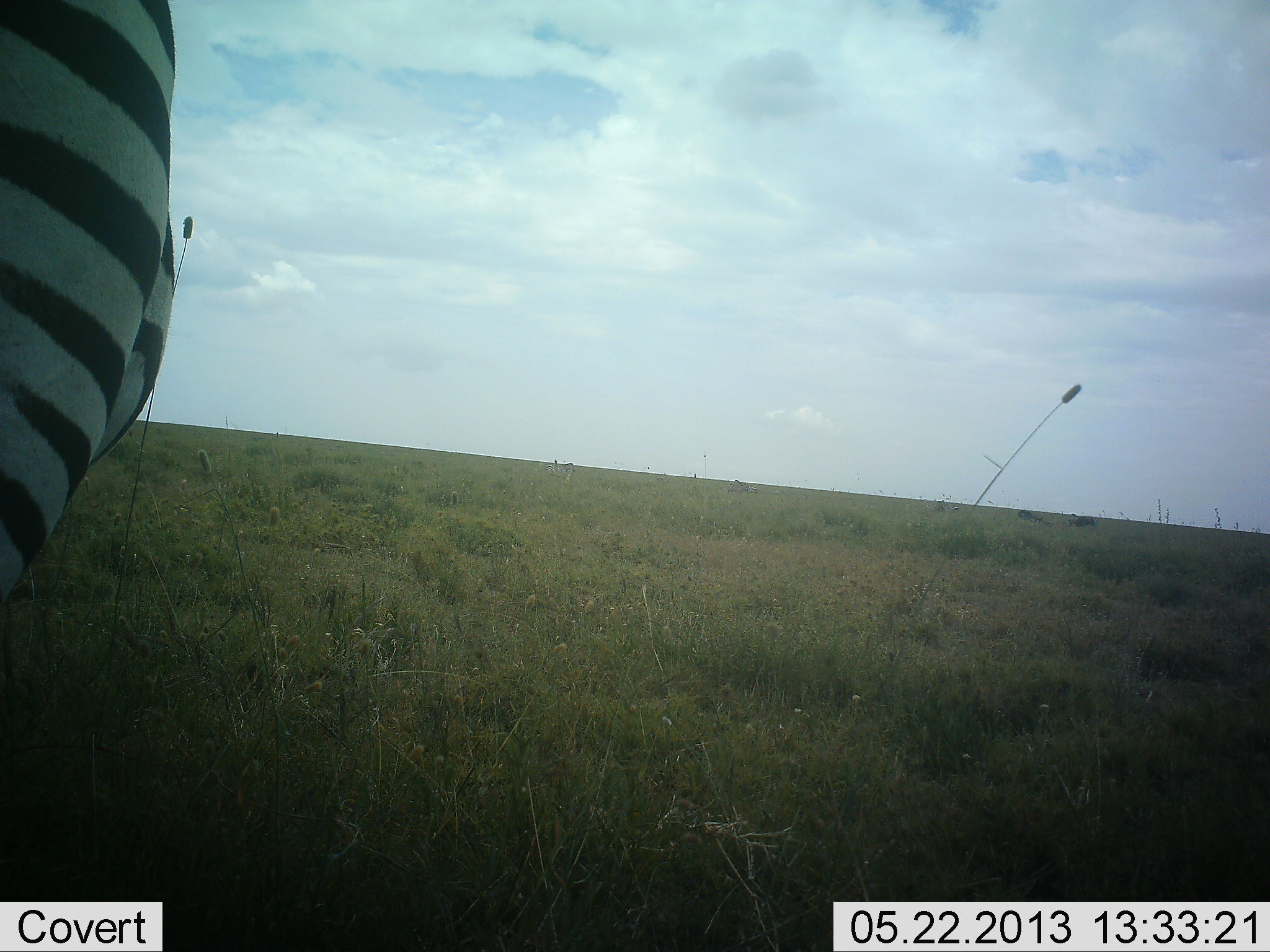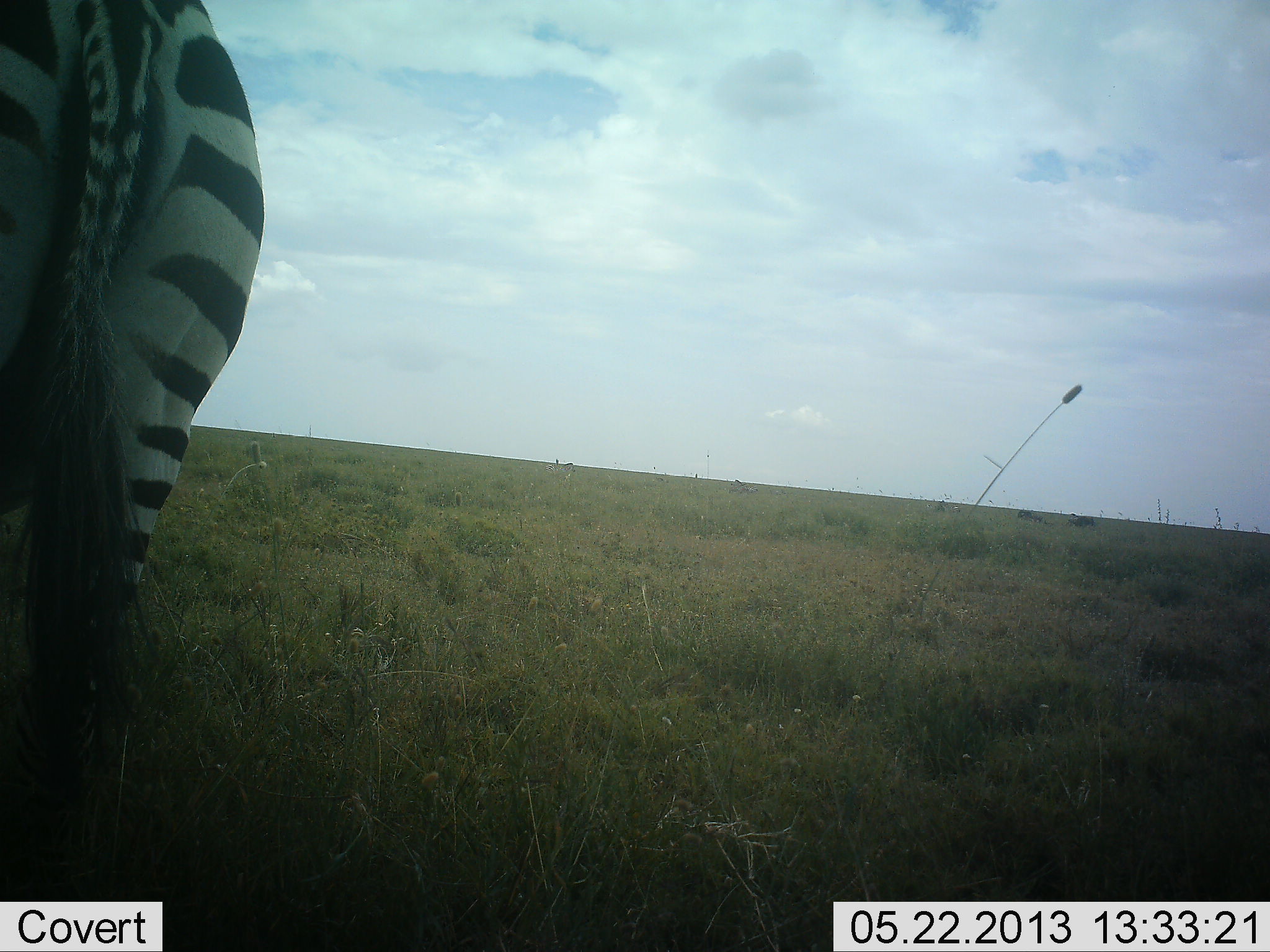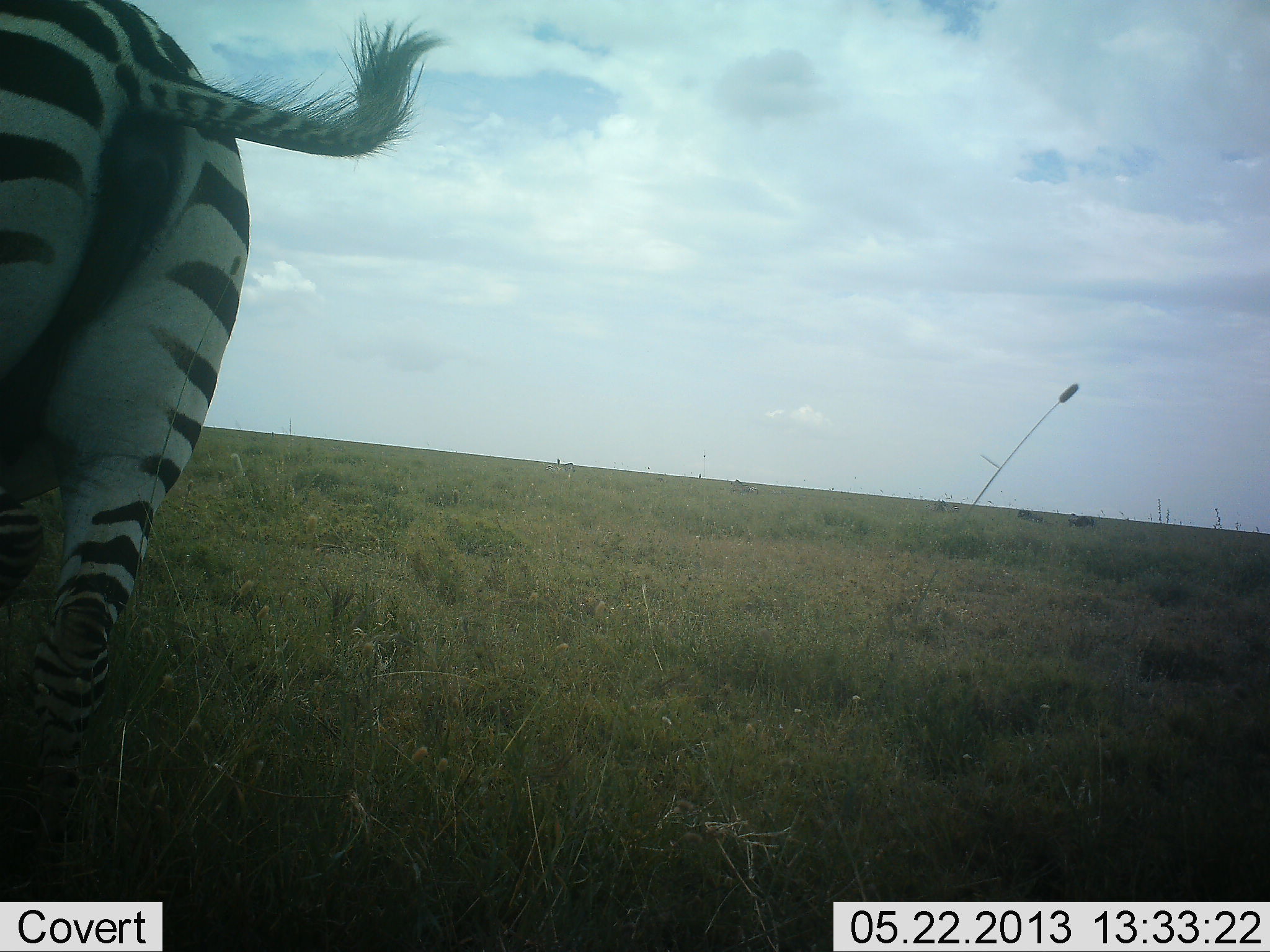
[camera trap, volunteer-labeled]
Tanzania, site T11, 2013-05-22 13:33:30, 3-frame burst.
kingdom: Animalia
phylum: Chordata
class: Mammalia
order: Perissodactyla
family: Equidae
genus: Equus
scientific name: Equus quagga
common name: plains zebra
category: zebra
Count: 1.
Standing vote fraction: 81%.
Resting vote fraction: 0%.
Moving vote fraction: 25%.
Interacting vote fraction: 0%.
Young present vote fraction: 0%.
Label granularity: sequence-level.